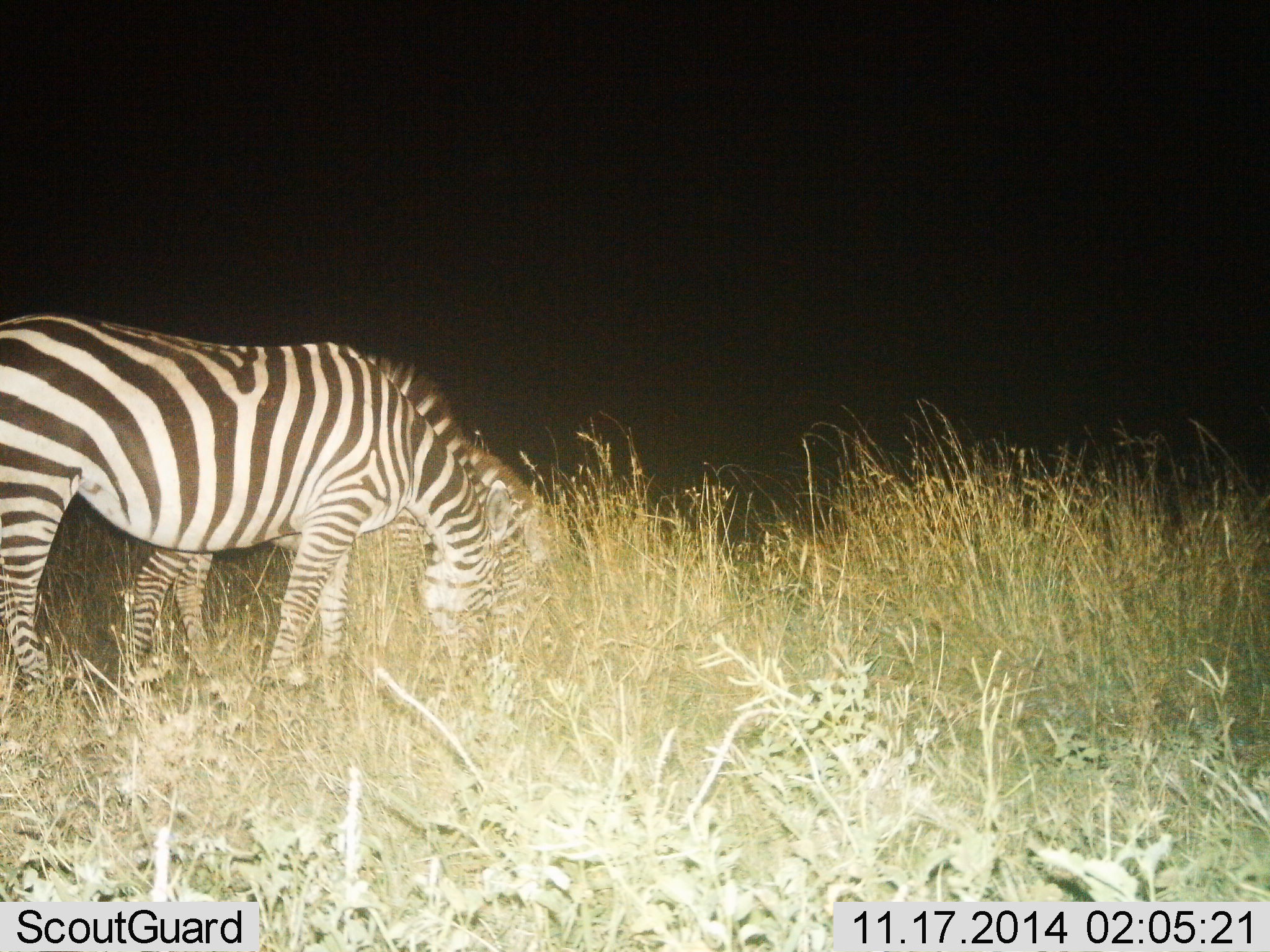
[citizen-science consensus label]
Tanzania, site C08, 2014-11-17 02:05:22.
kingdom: Animalia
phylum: Chordata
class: Mammalia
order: Perissodactyla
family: Equidae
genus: Equus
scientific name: Equus quagga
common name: plains zebra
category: zebra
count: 2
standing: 10%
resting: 0%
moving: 0%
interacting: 0%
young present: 10%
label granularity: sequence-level